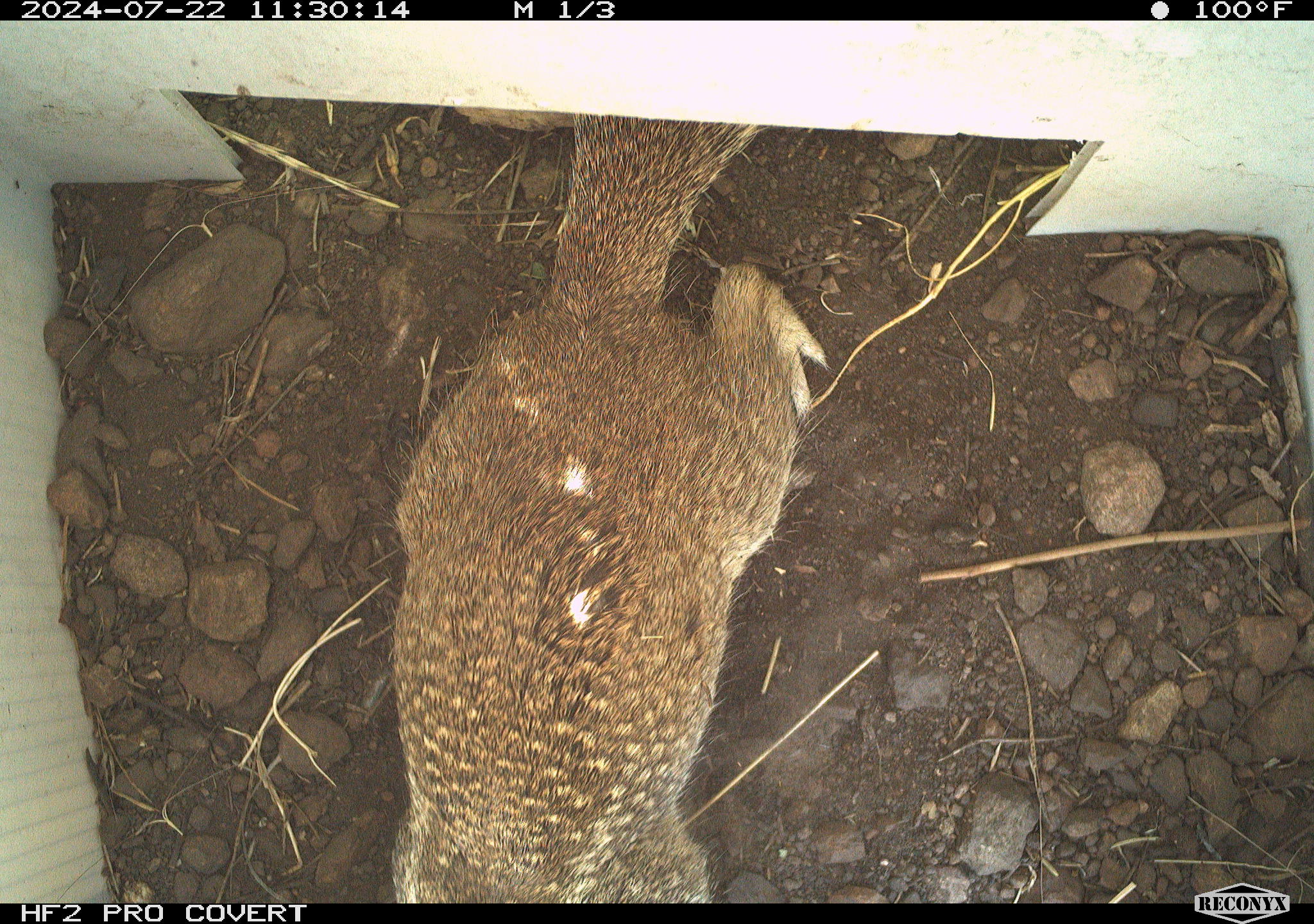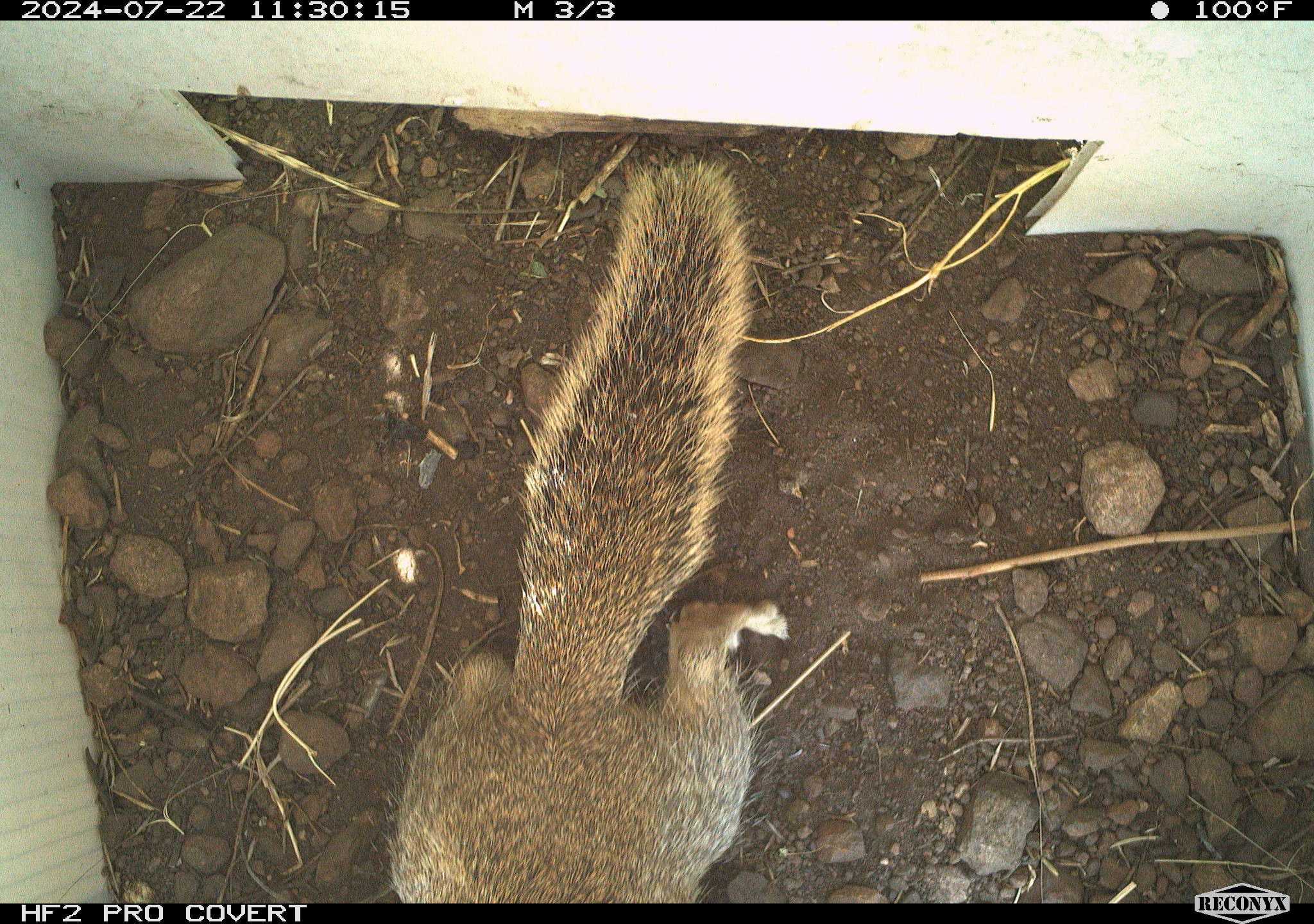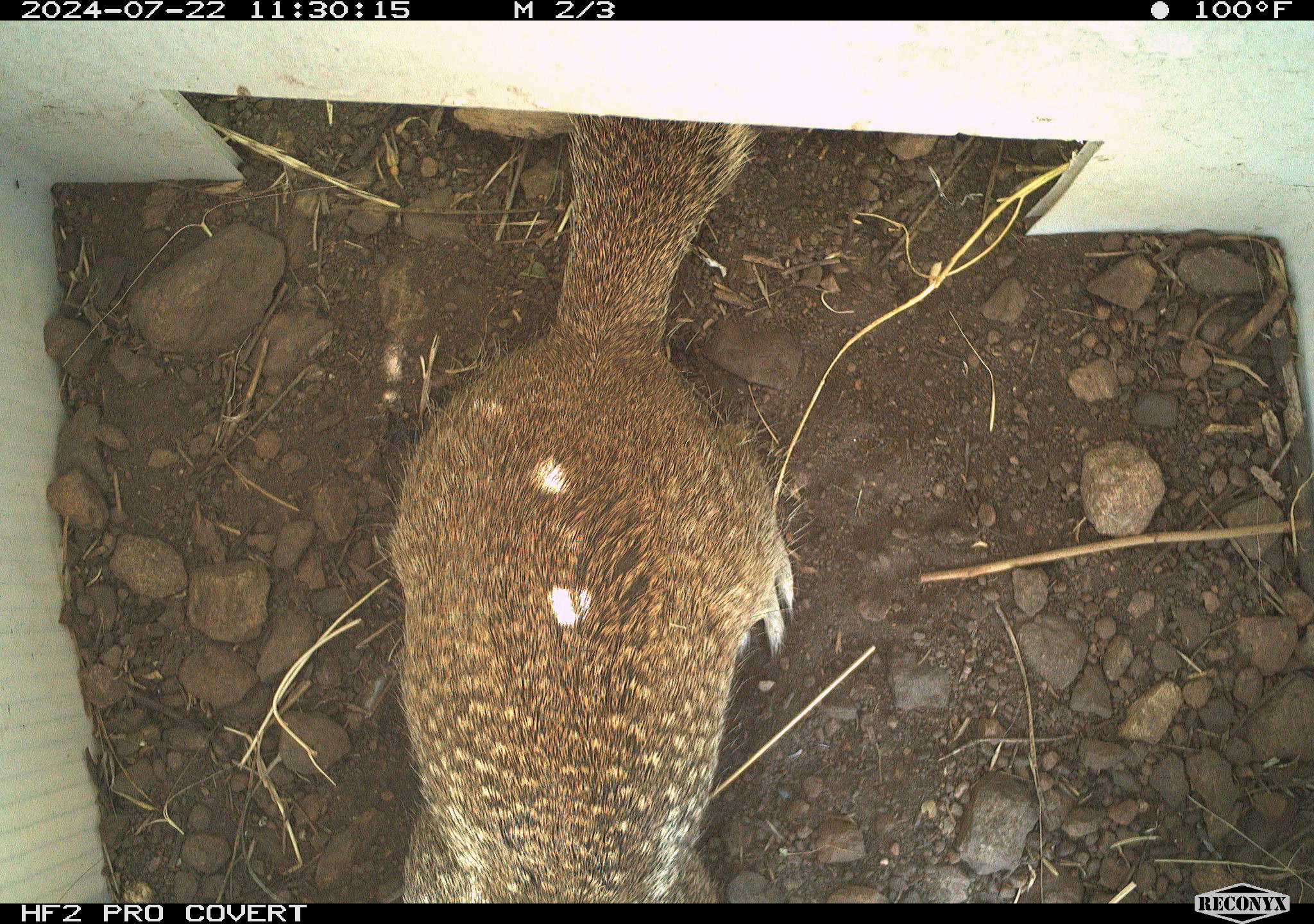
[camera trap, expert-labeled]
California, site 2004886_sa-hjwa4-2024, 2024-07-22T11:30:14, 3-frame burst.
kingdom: Animalia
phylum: Chordata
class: Mammalia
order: Rodentia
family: Sciuridae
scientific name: Sciuridae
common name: squirrels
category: sciuridae family